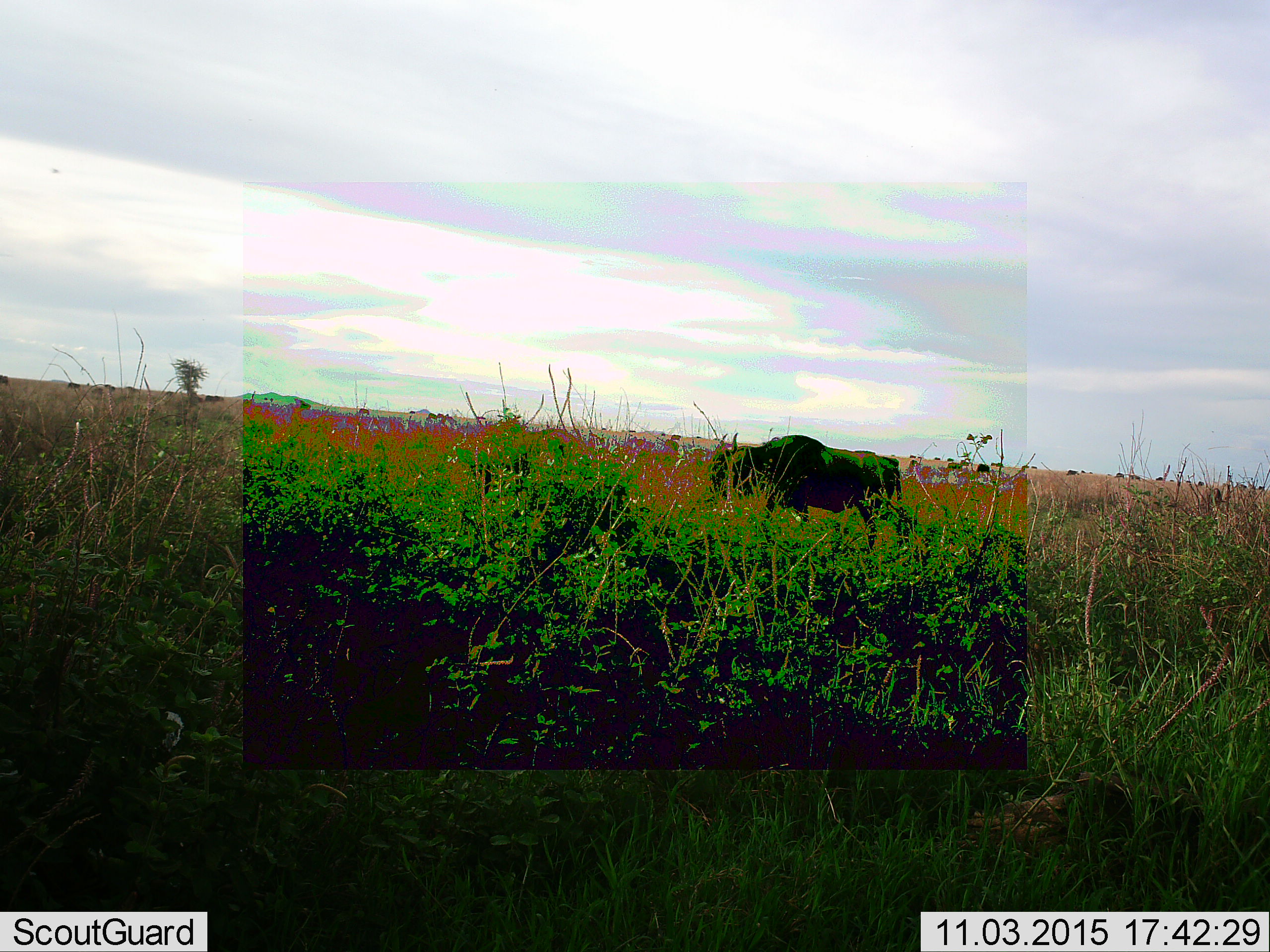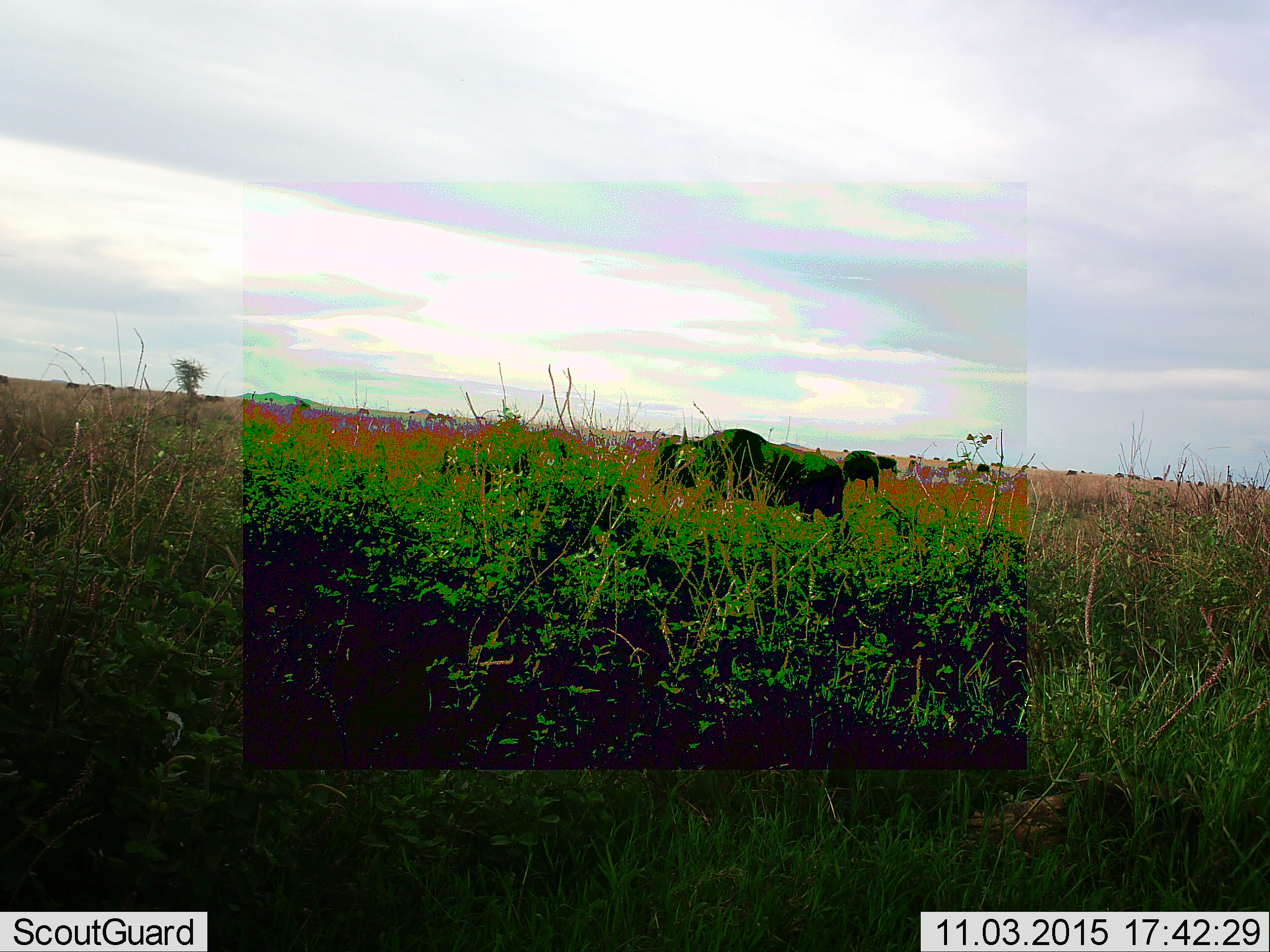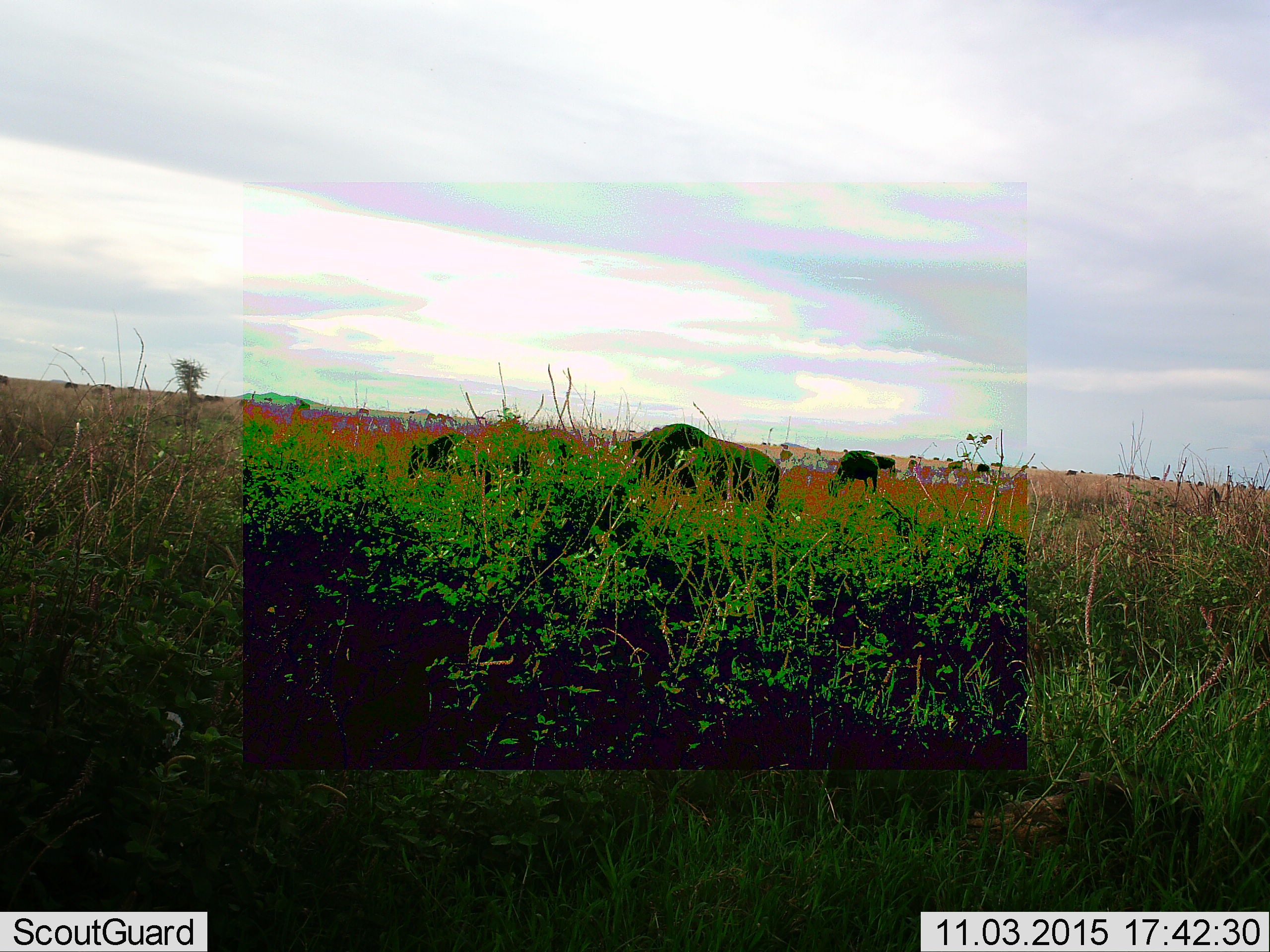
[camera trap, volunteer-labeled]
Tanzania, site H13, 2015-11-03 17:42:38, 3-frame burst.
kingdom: Animalia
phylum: Chordata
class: Mammalia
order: Artiodactyla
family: Bovidae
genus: Connochaetes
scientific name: Connochaetes taurinus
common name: blue wildebeest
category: wildebeest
Wildebeest (blue wildebeest) (Connochaetes taurinus), count 11-50. Behavior (volunteer vote fractions): standing 29%, resting 0%, moving 86%, interacting 0%. Young present (vote fraction): 0%. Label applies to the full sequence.